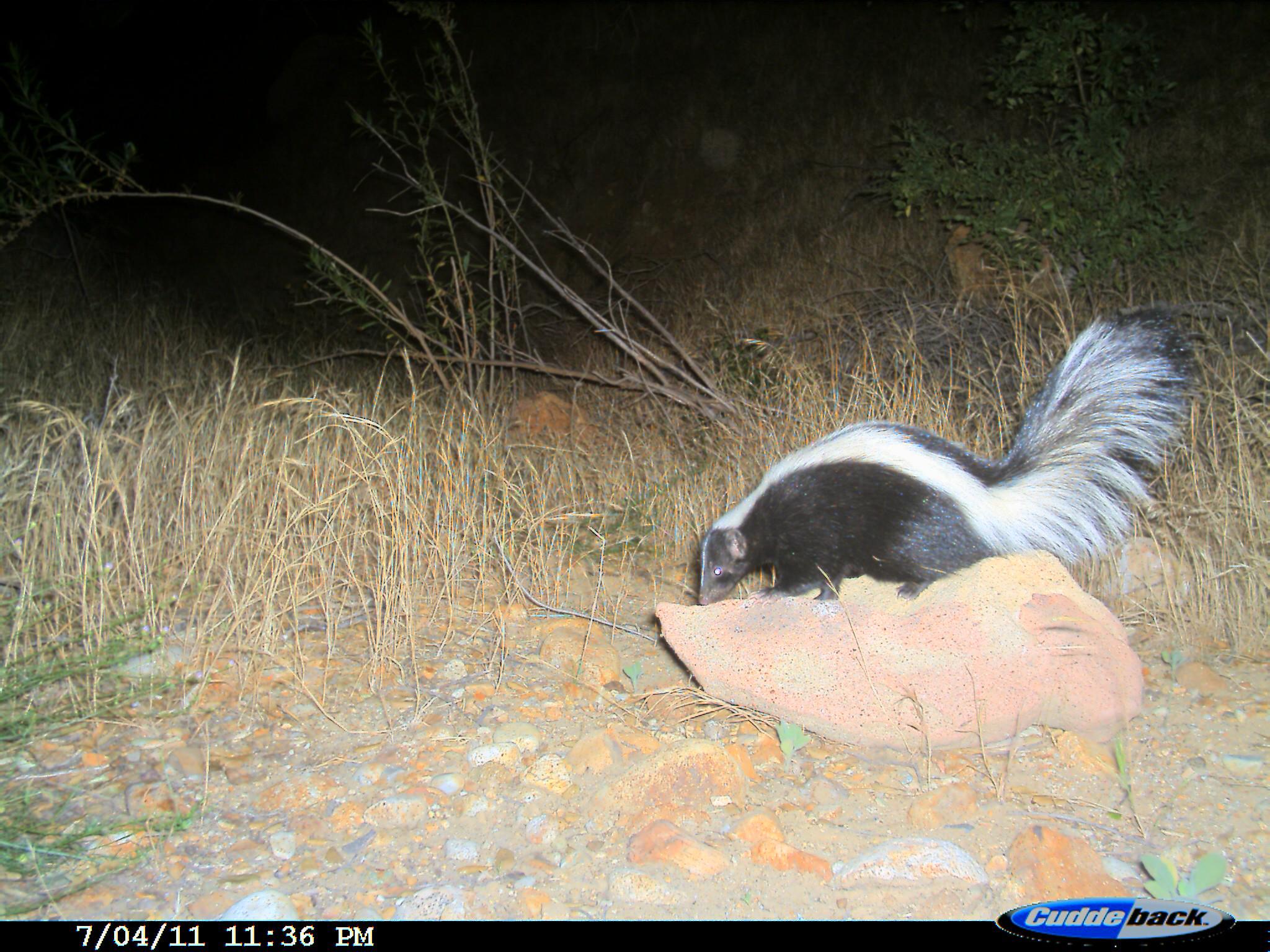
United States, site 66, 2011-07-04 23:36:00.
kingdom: Animalia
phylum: Chordata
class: Mammalia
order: Carnivora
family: Mephitidae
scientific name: Mephitidae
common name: skunk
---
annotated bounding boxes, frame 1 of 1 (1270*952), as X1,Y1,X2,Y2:
skunk: 693,305,1195,609